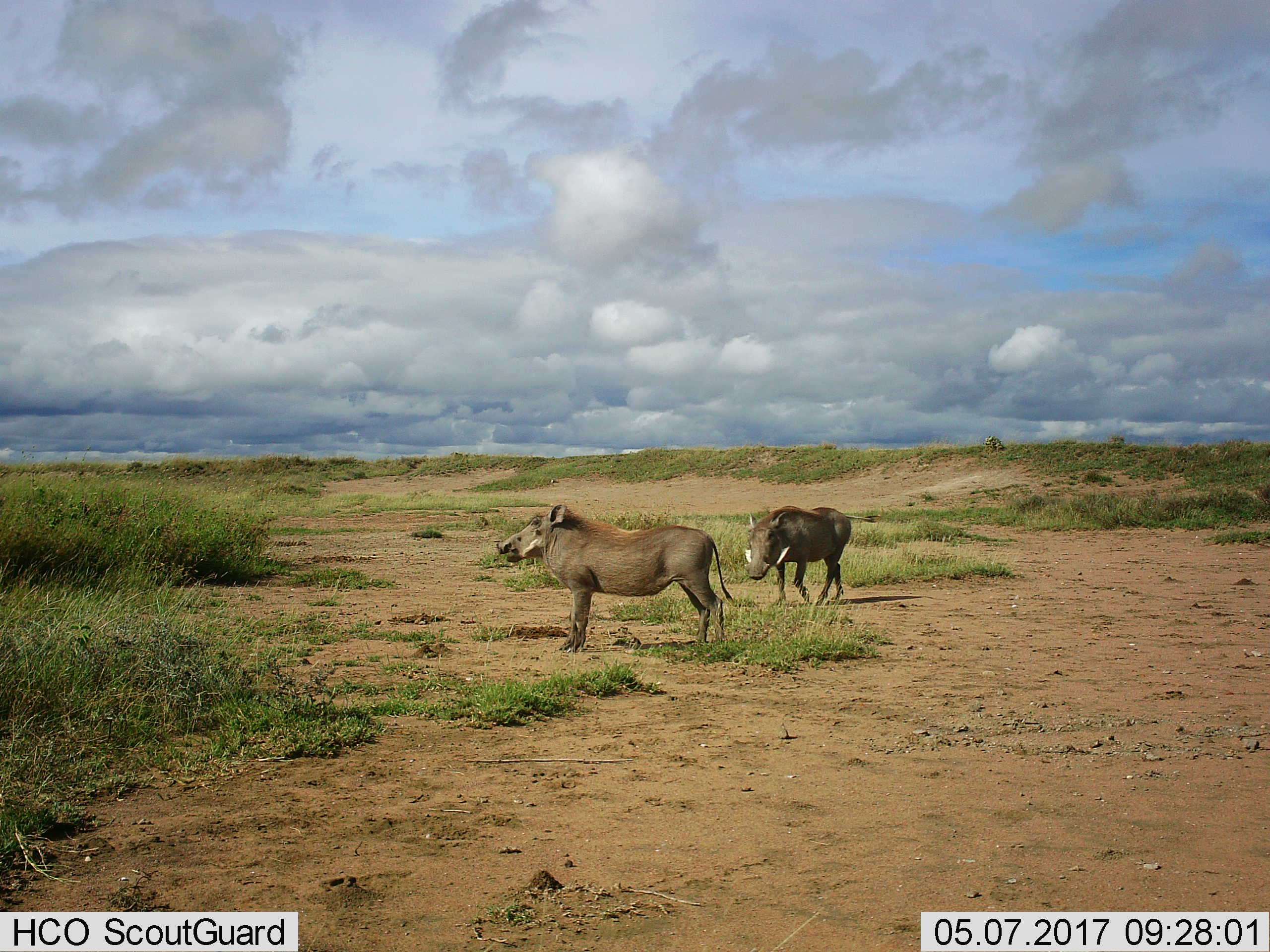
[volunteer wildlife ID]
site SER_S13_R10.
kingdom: Animalia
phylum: Chordata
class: Mammalia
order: Artiodactyla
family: Suidae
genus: Phacochoerus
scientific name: Phacochoerus africanus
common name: warthog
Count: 2.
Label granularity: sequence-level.